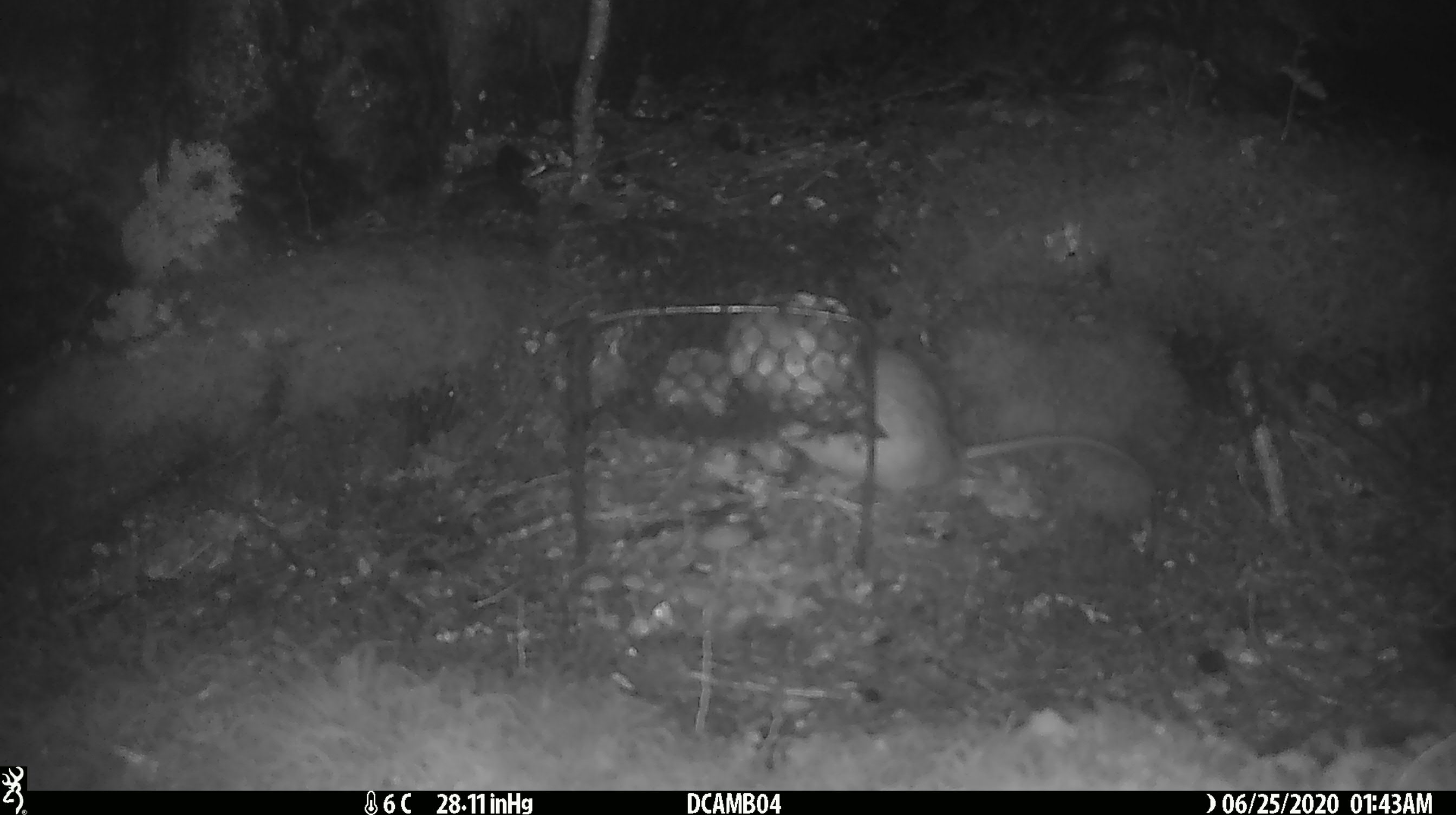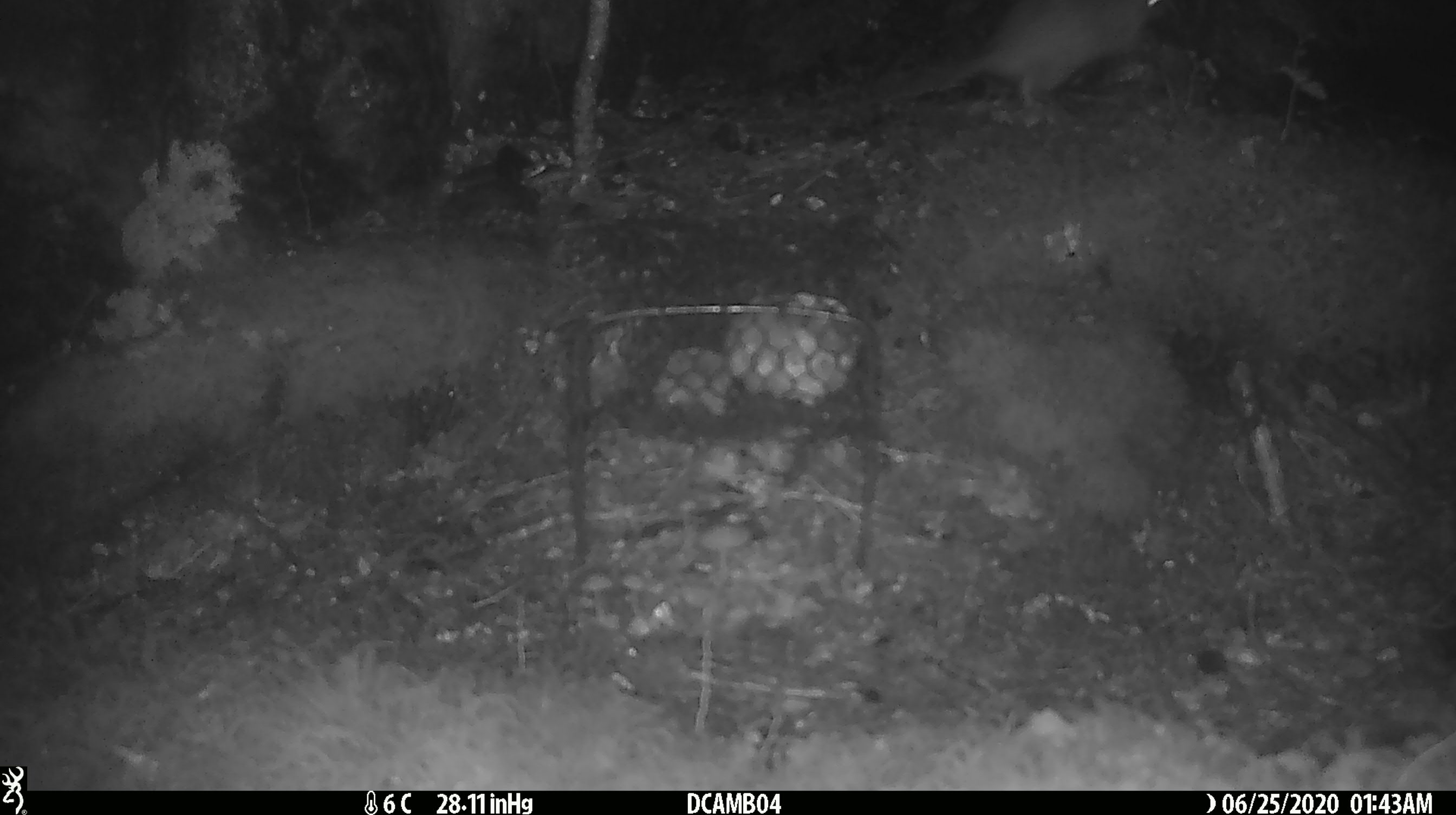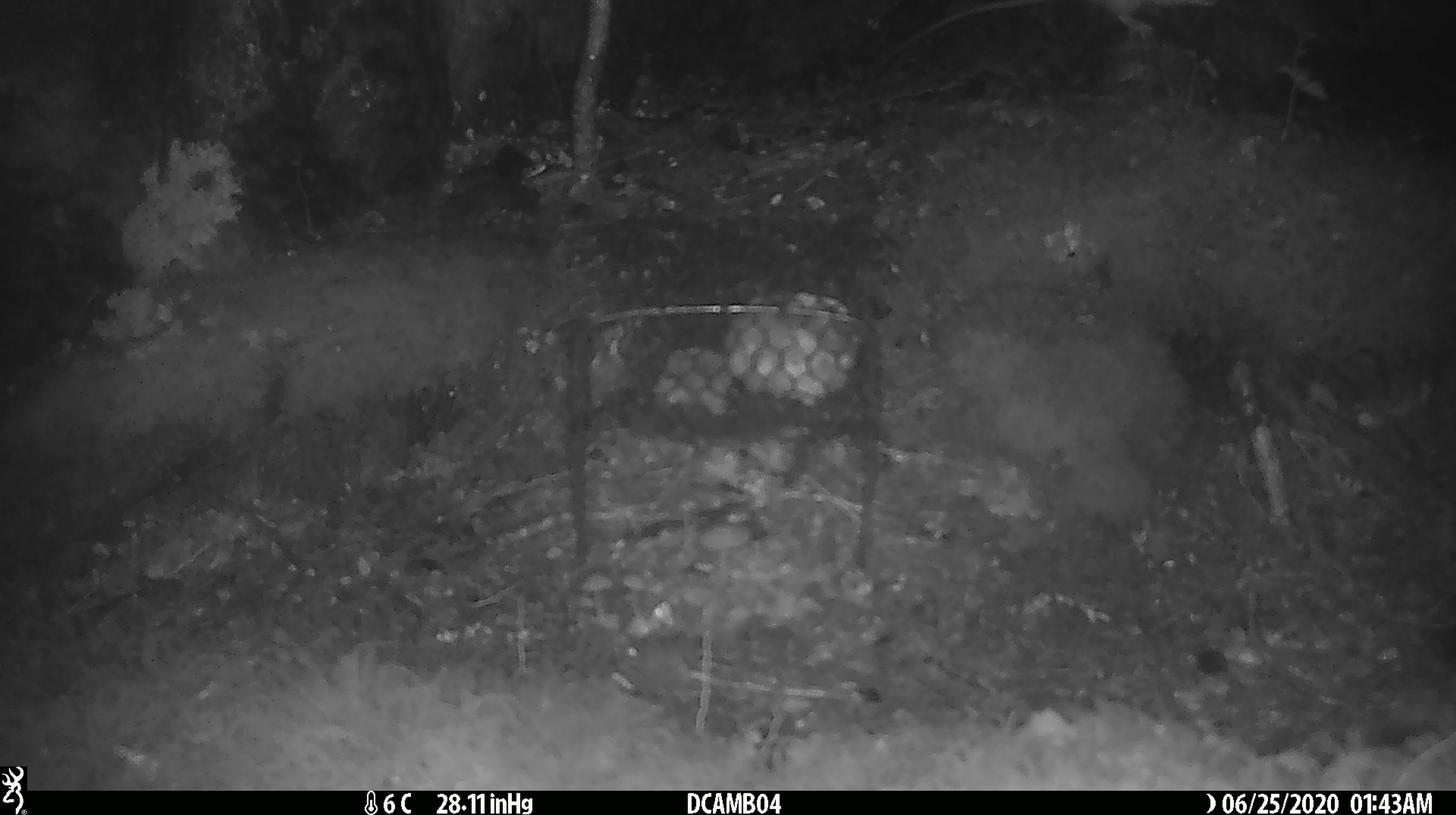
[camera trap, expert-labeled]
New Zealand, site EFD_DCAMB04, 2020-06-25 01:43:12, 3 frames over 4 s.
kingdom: Animalia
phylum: Chordata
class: Mammalia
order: Rodentia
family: Muridae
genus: Rattus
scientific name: Rattus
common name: rat